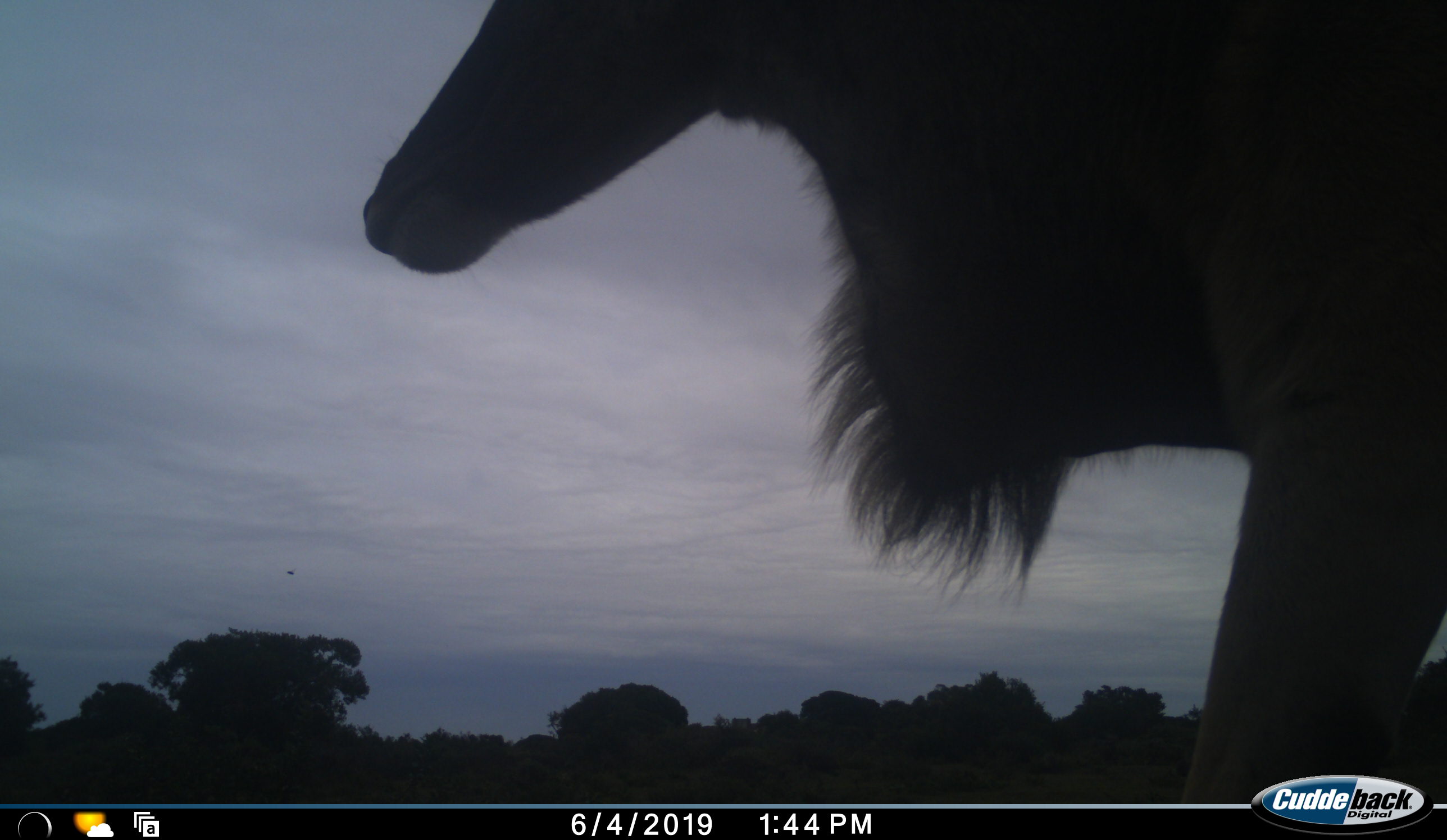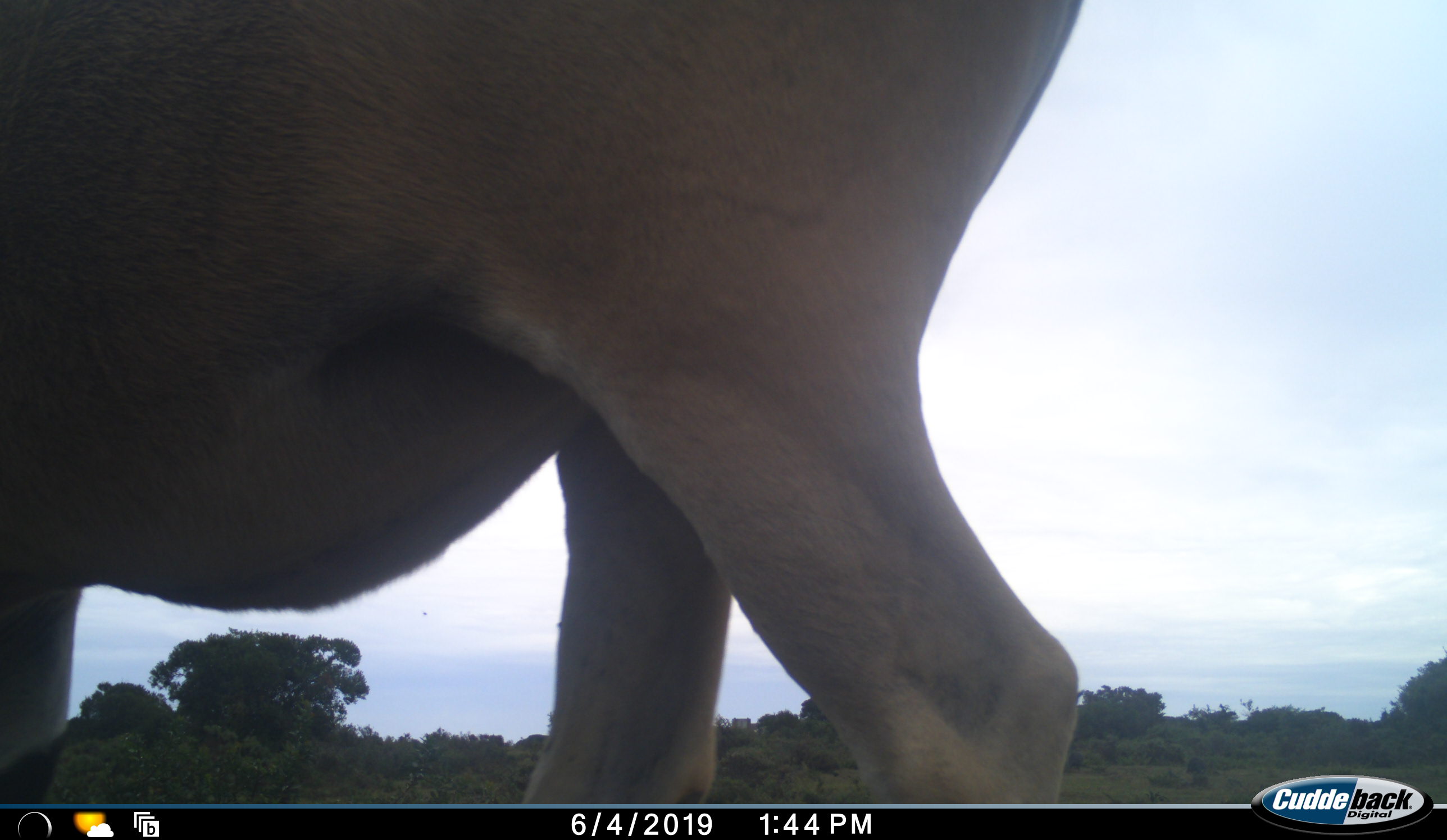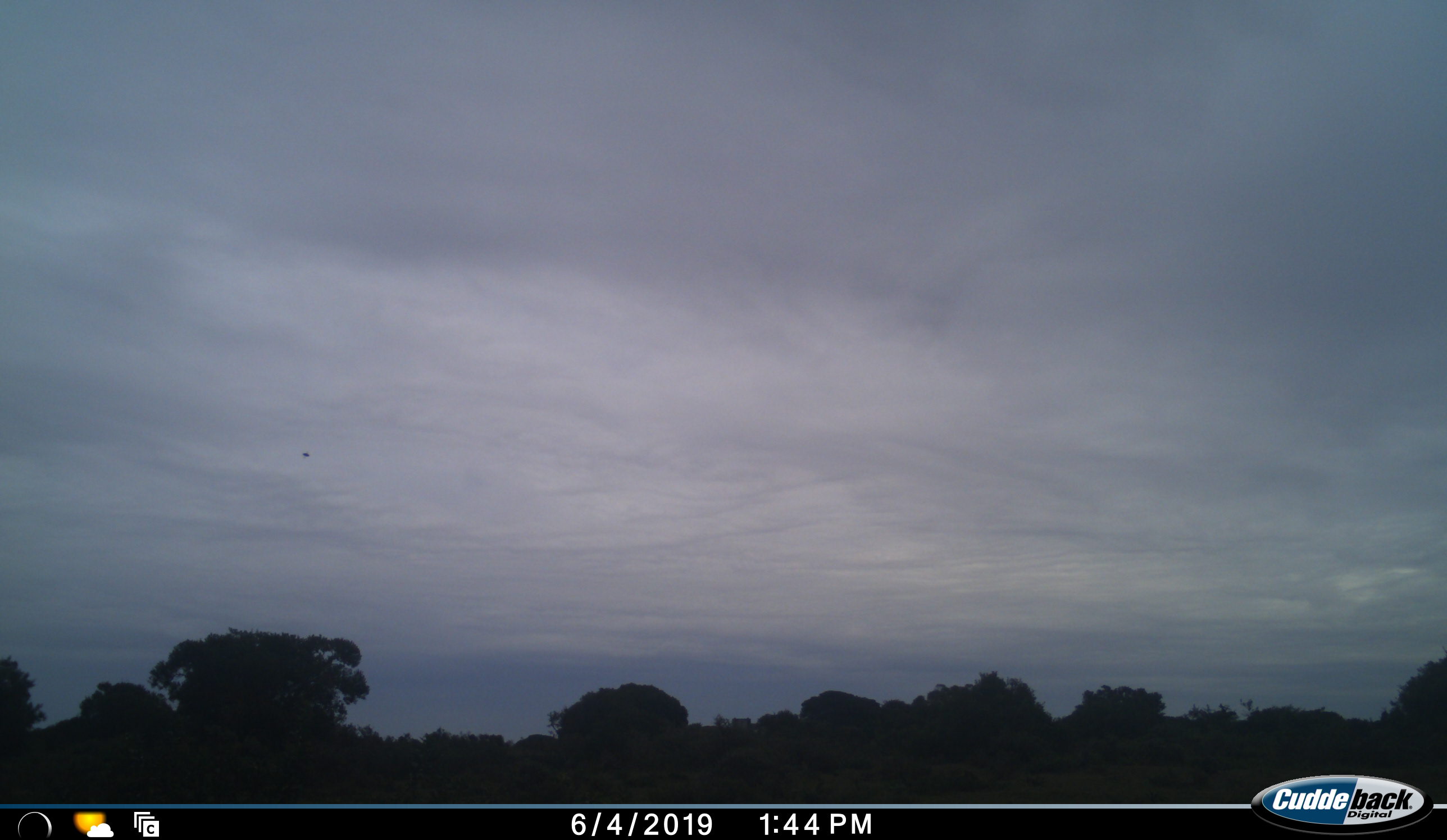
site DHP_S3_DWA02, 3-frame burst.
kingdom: Animalia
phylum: Chordata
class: Mammalia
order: Artiodactyla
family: Bovidae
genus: Tragelaphus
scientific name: Tragelaphus oryx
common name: eland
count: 1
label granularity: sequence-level